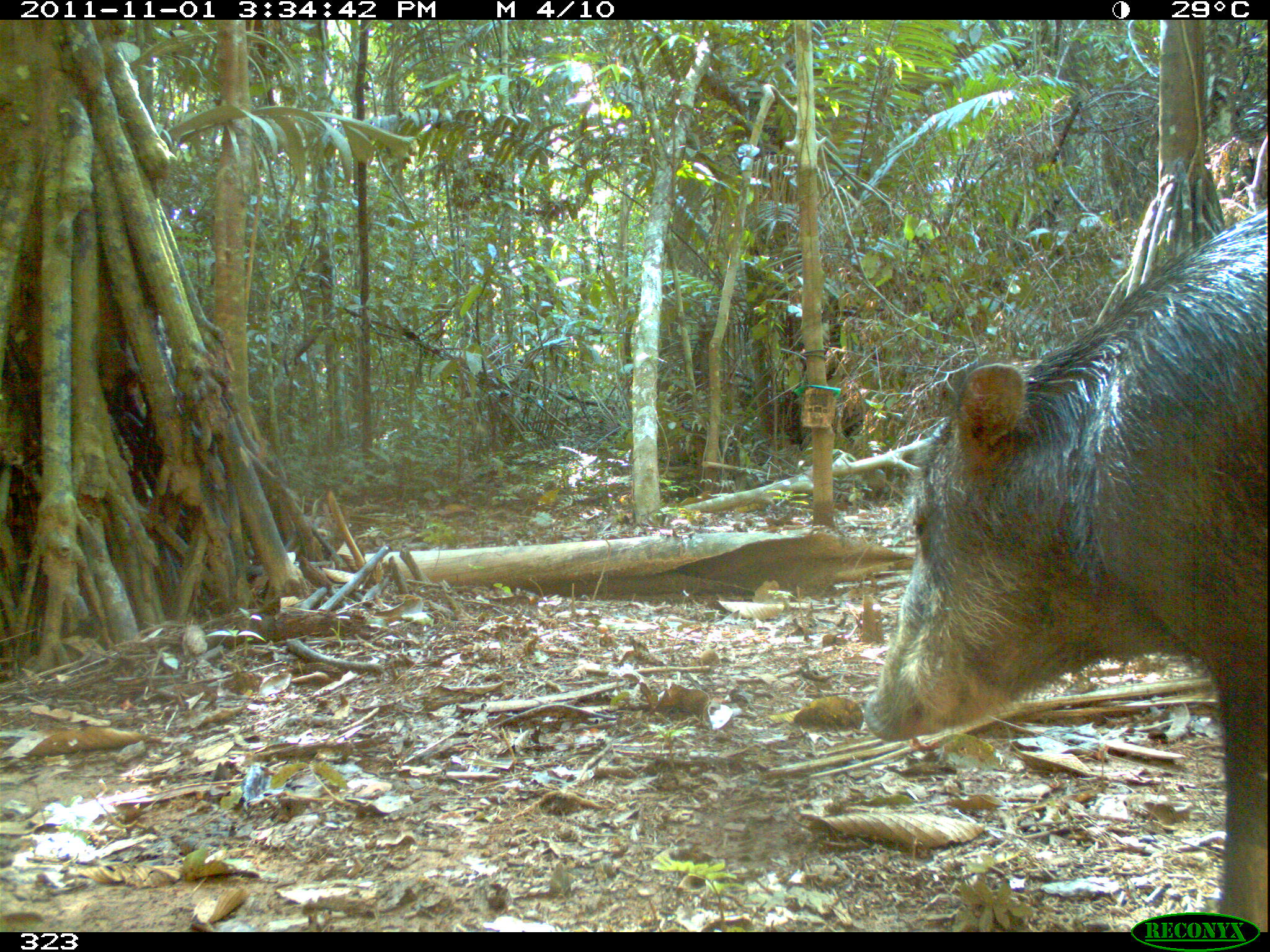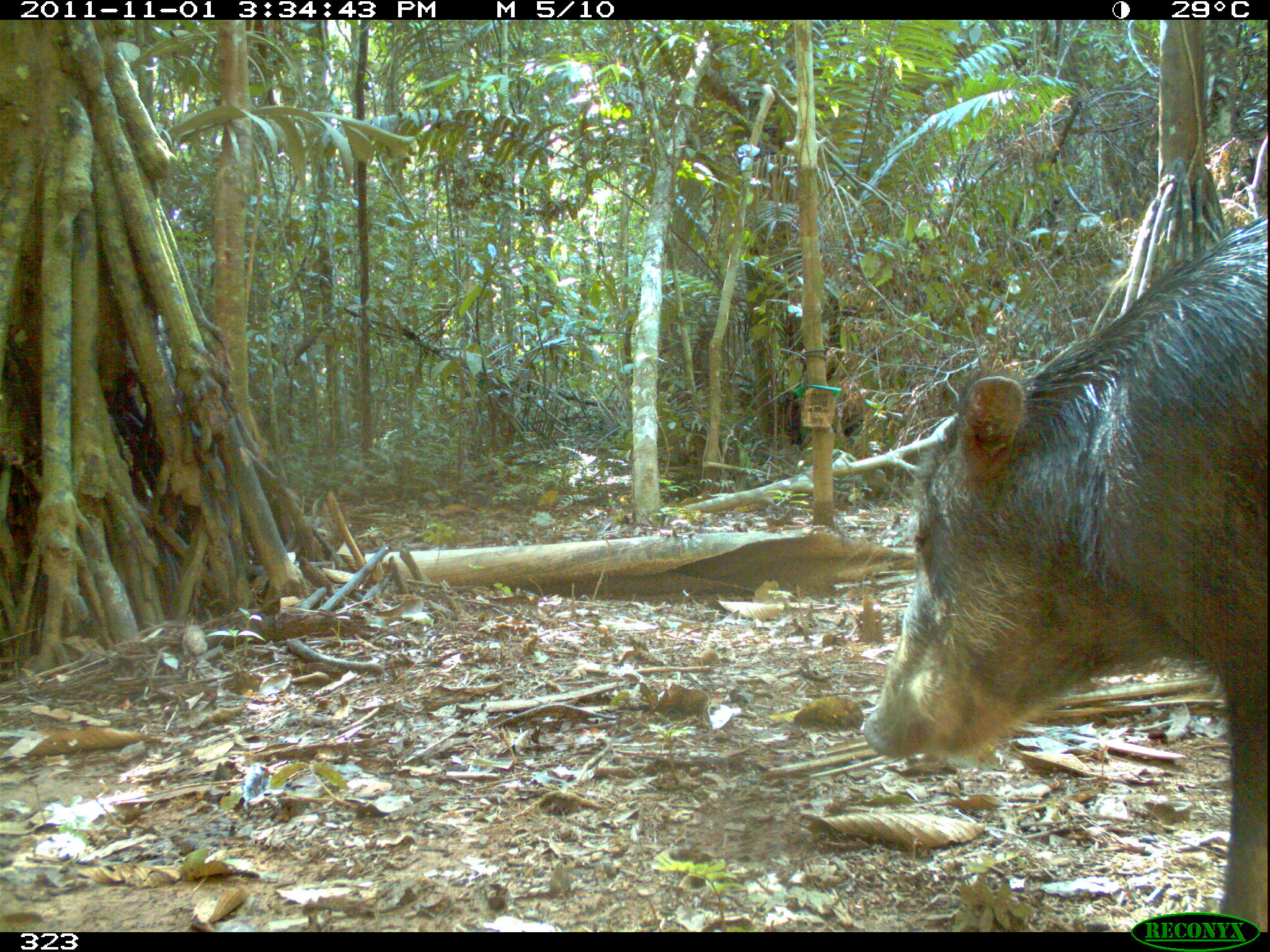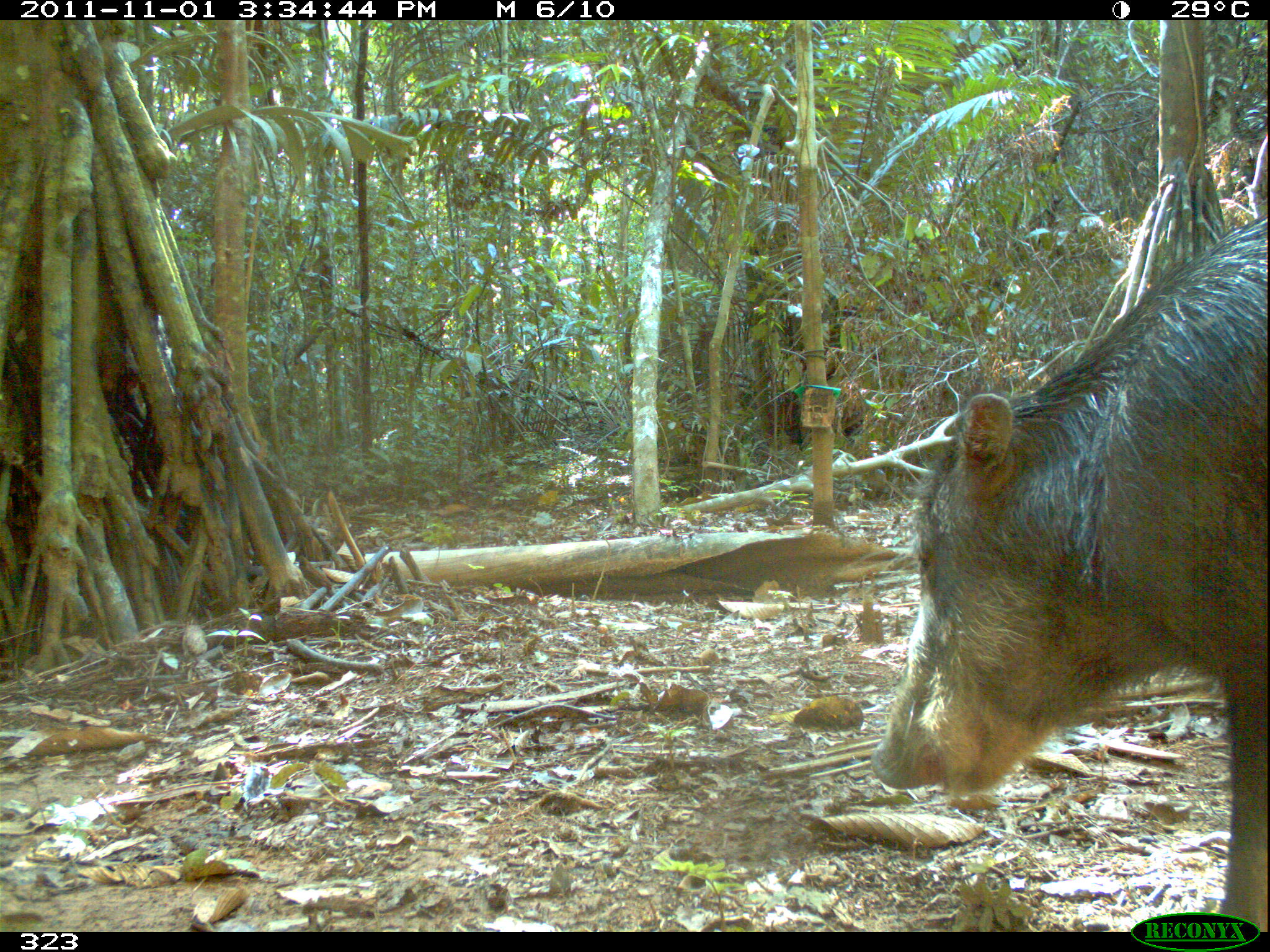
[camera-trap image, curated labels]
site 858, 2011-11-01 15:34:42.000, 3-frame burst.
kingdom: Animalia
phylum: Chordata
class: Mammalia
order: Artiodactyla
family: Tayassuidae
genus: Tayassu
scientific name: Tayassu pecari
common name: white-lipped peccary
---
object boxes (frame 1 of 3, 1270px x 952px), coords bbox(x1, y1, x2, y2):
tayassu pecari: bbox(861, 205, 1267, 932)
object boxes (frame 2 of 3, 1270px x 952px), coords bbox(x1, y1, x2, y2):
tayassu pecari: bbox(859, 210, 1270, 932)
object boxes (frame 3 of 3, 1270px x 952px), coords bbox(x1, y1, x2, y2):
tayassu pecari: bbox(868, 211, 1270, 932)